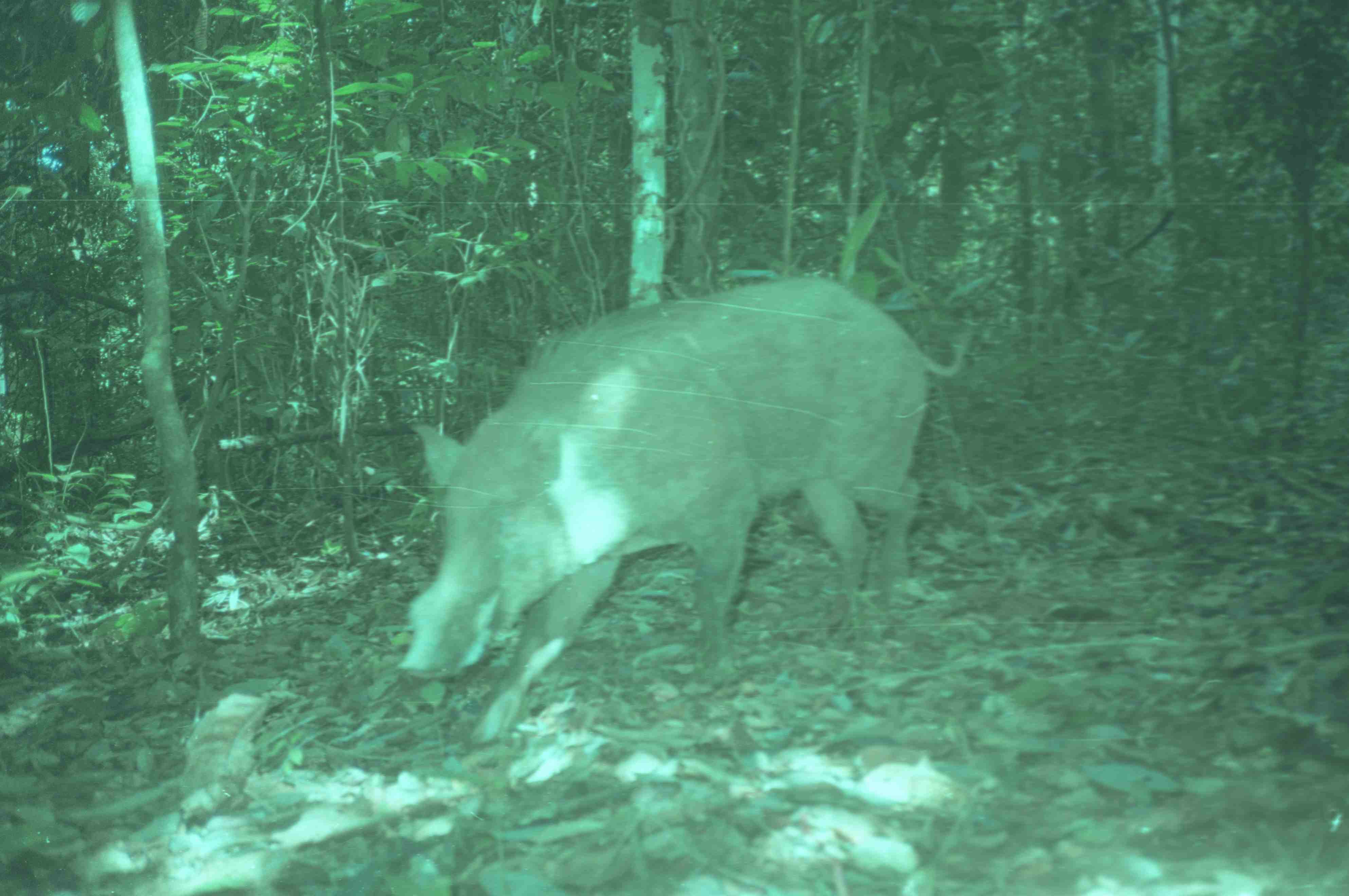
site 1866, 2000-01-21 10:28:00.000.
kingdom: Animalia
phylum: Chordata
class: Mammalia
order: Artiodactyla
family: Suidae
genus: Sus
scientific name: Sus barbatus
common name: western bearded pig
Sus barbatus (western bearded pig), count 1.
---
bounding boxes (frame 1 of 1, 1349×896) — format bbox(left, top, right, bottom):
sus barbatus: bbox(397, 271, 973, 747)